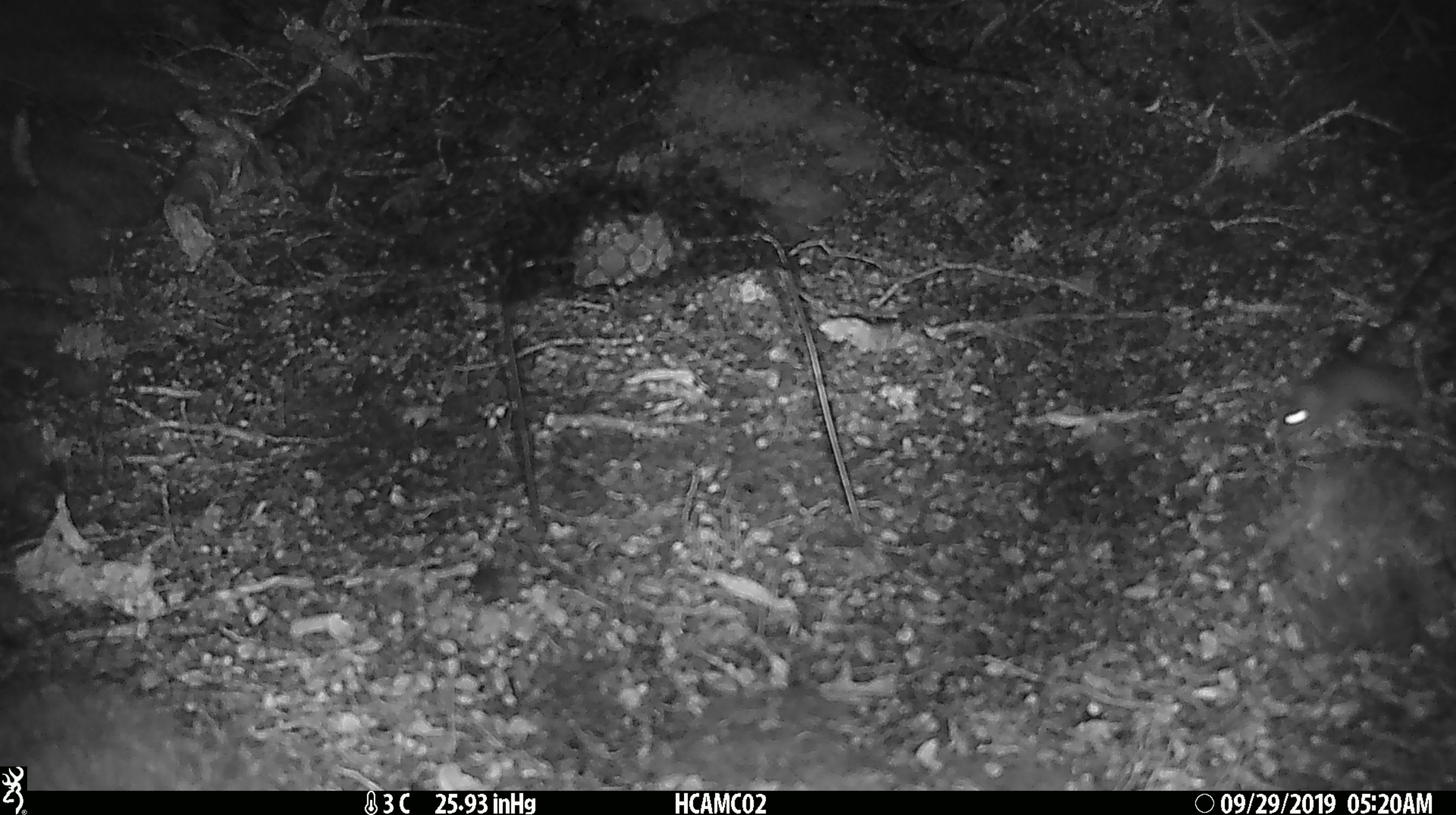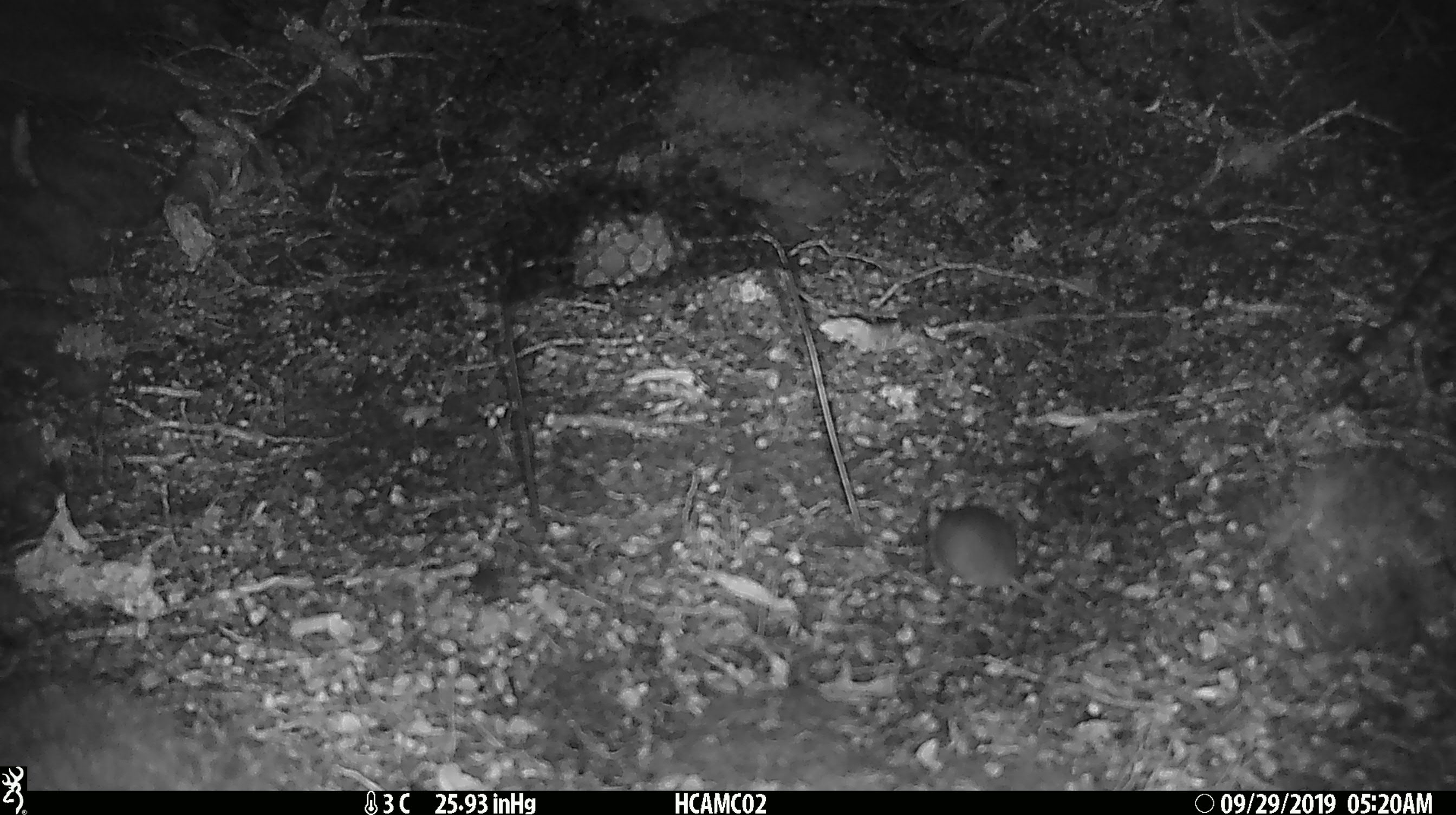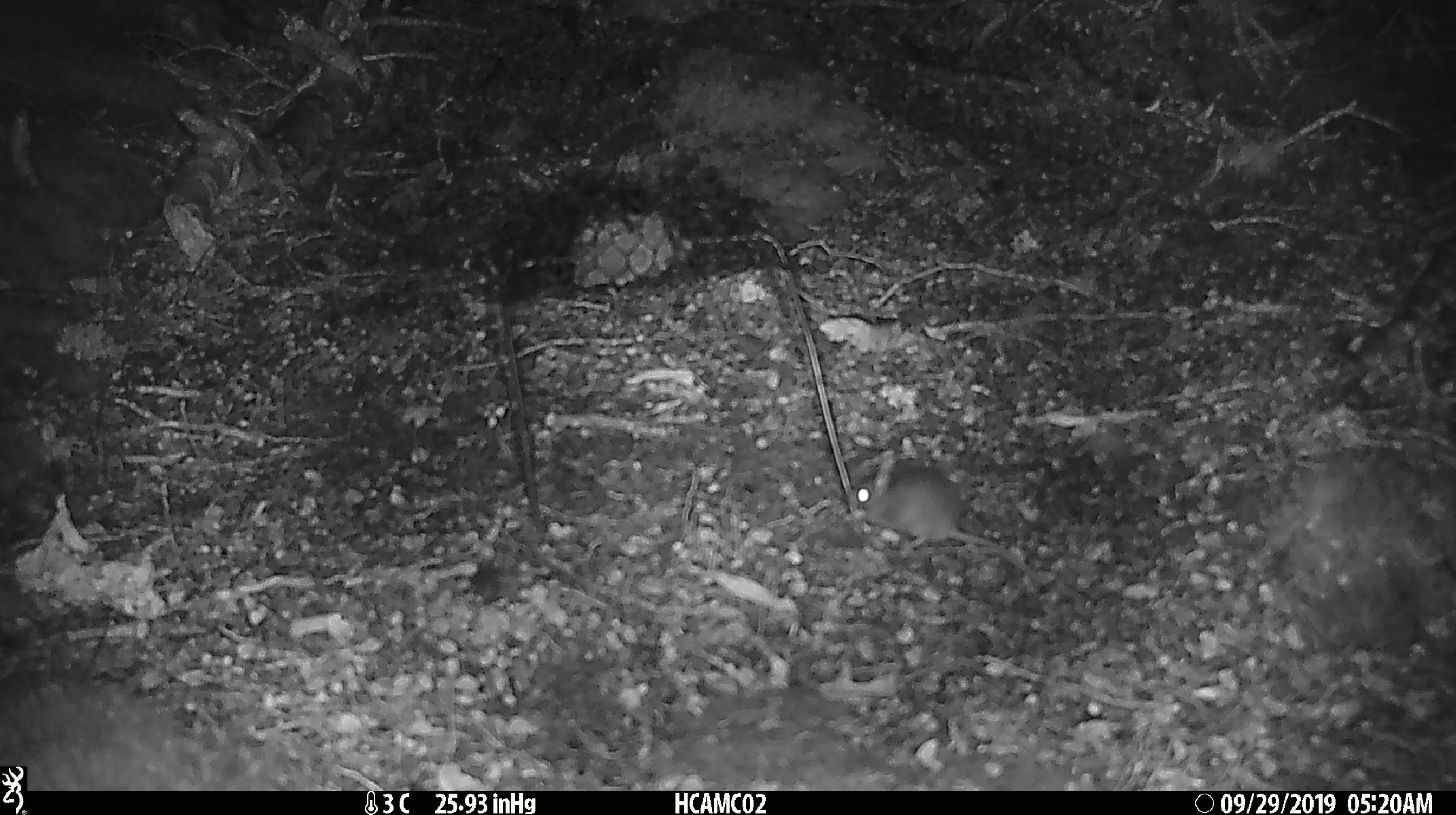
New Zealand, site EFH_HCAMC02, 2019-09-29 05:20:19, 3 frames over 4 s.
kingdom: Animalia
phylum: Chordata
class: Mammalia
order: Rodentia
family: Muridae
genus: Mus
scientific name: Mus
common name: mouse